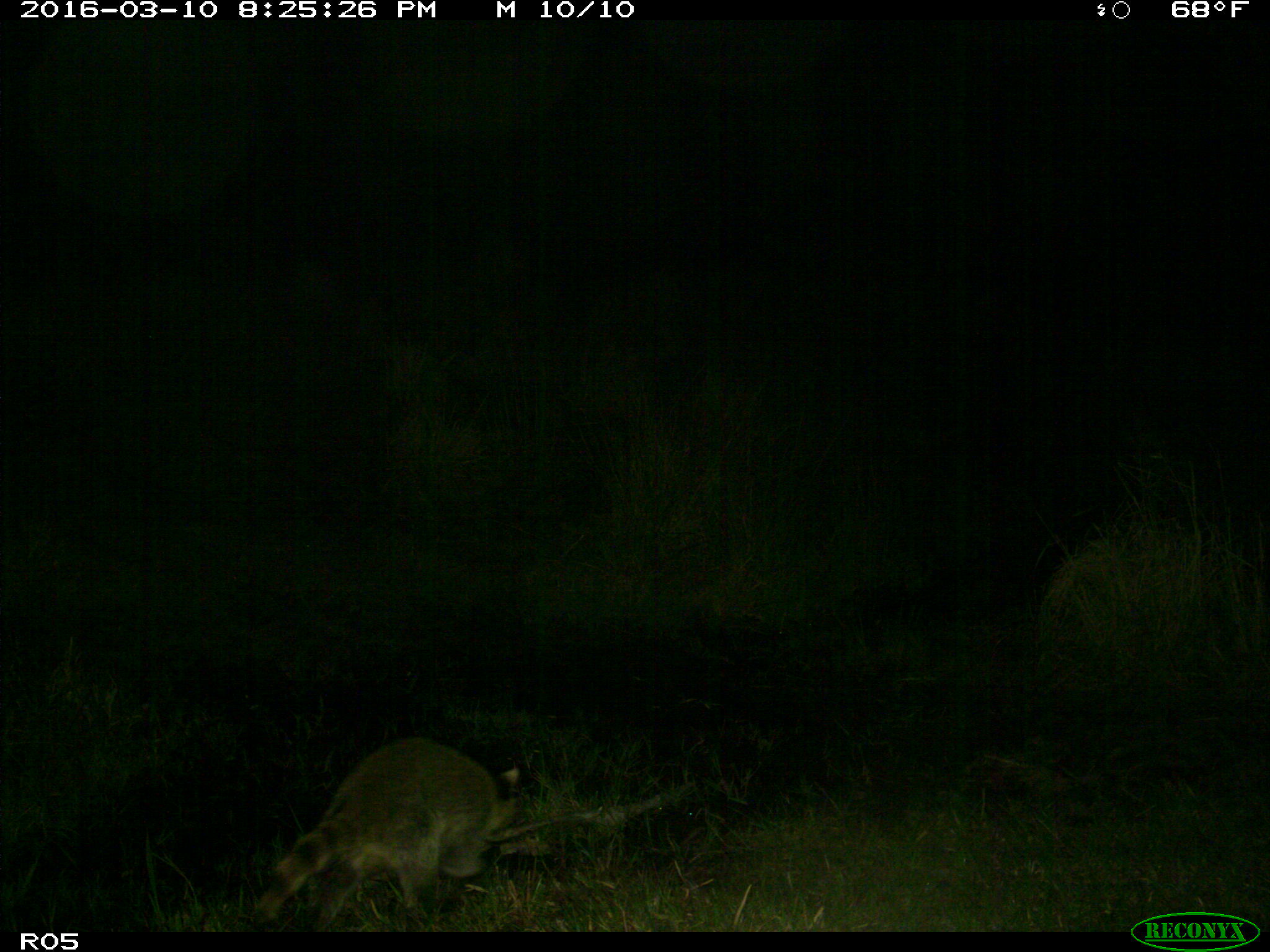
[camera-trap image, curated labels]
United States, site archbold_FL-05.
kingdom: Animalia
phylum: Chordata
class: Mammalia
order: Carnivora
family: Procyonidae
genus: Procyon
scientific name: Procyon lotor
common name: common raccoon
Procyon lotor (common raccoon).